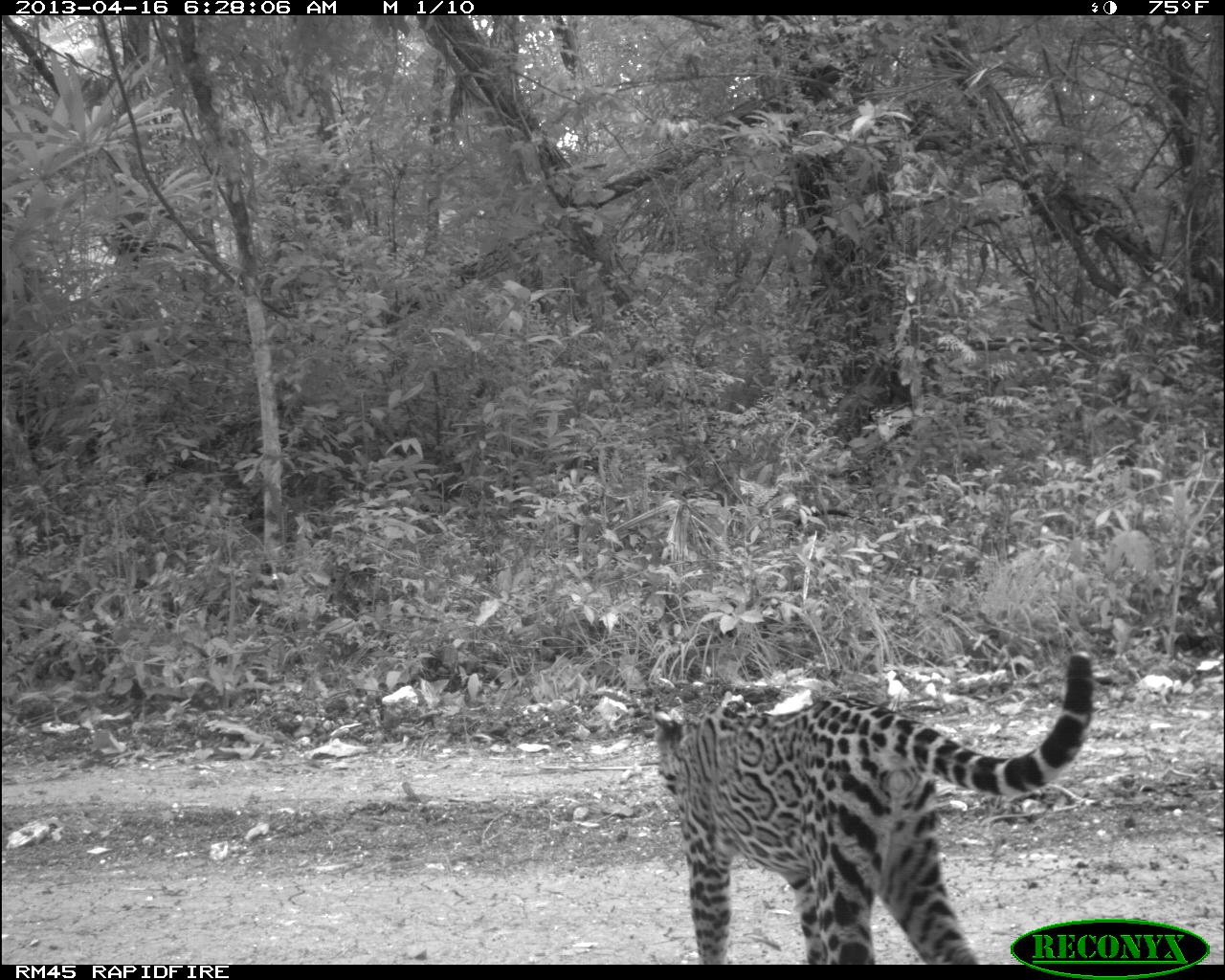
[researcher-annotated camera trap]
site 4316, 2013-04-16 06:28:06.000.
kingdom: Animalia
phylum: Chordata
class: Mammalia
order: Carnivora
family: Felidae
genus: Leopardus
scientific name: Leopardus pardalis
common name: ocelot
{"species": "Leopardus pardalis (ocelot)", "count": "1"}